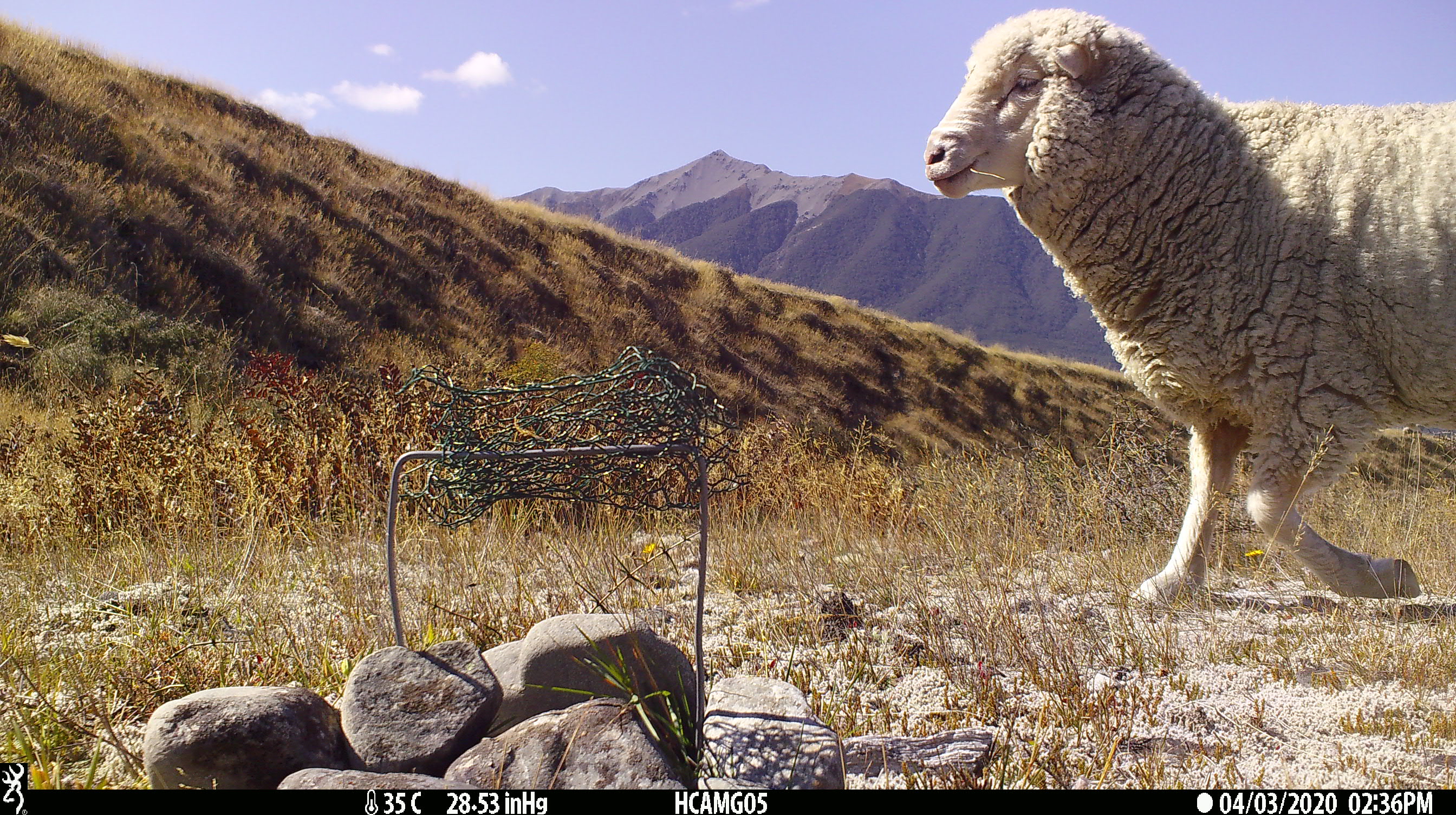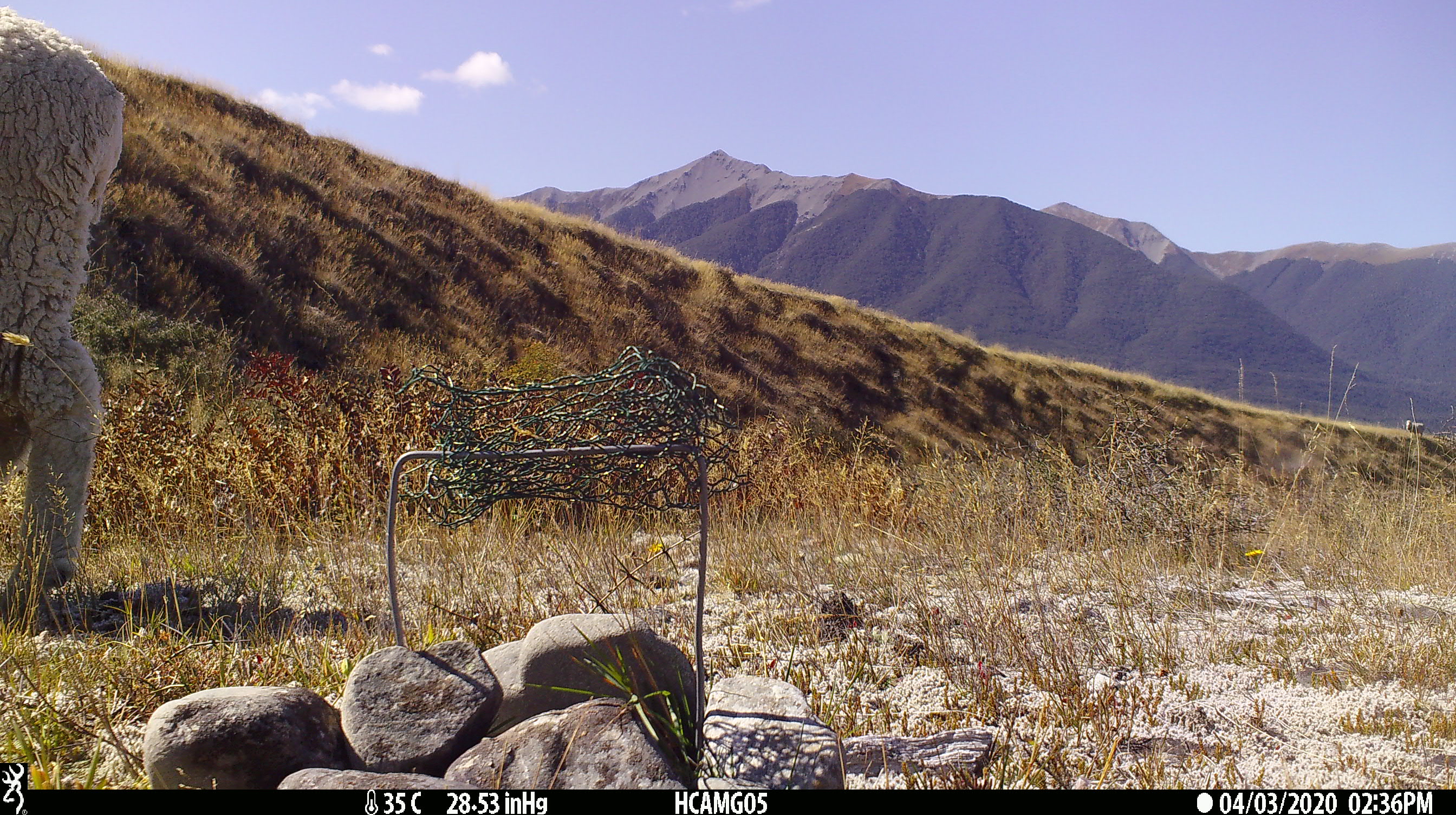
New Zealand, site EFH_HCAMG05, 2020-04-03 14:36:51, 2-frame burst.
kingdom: Animalia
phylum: Chordata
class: Mammalia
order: Artiodactyla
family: Bovidae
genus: Ovis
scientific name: Ovis aries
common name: domestic sheep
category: sheep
Sheep (domestic sheep) (Ovis aries).